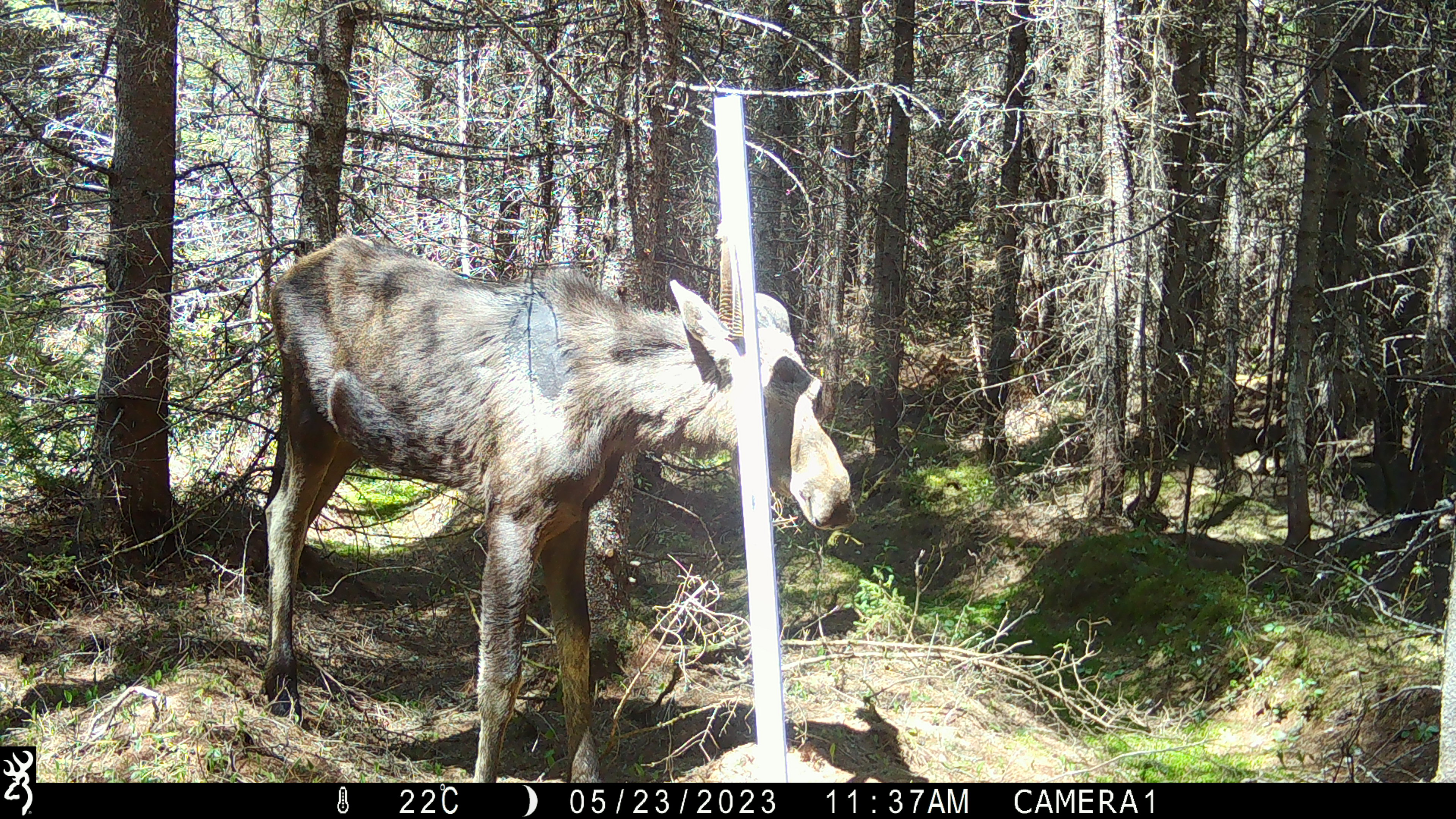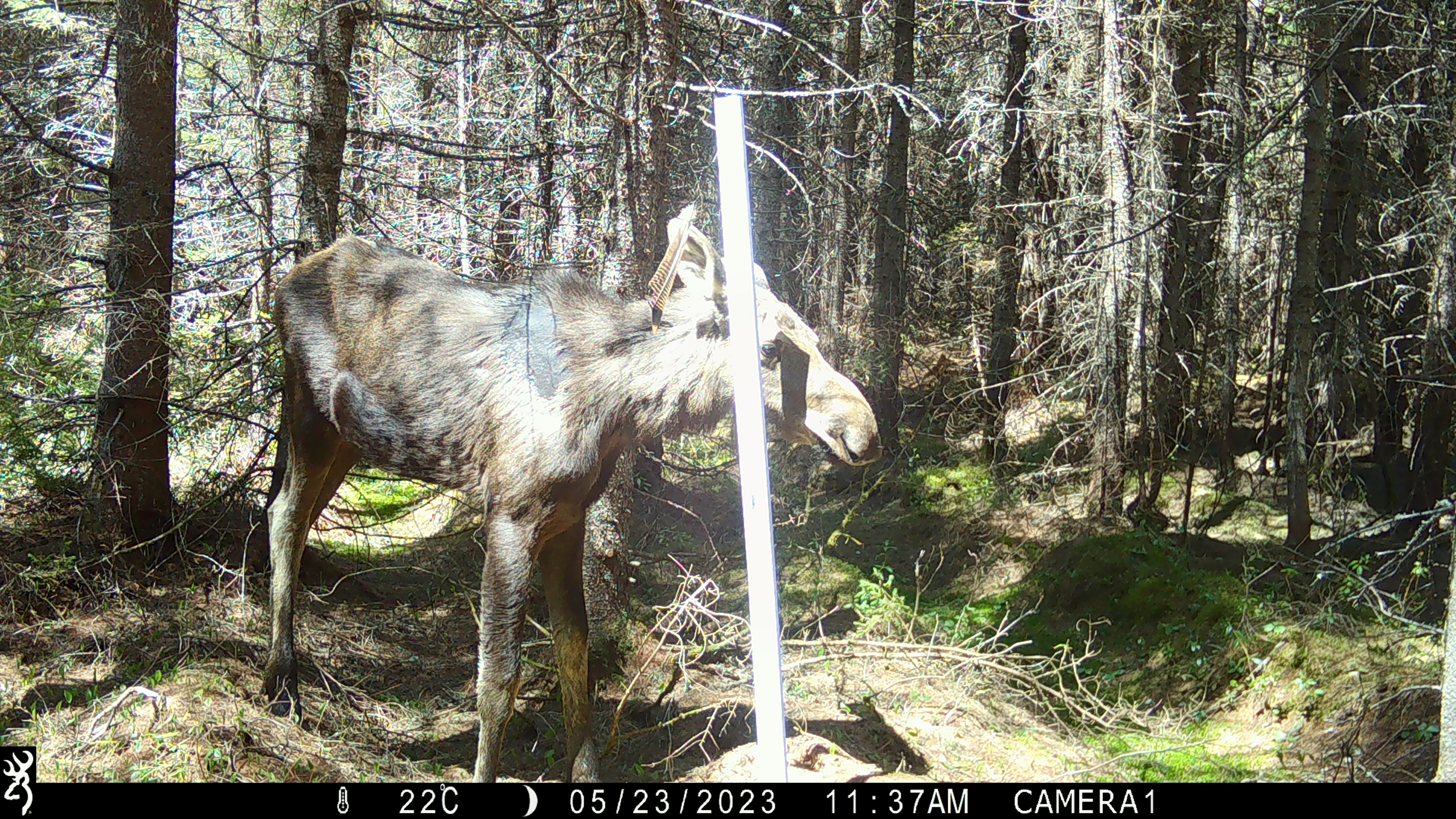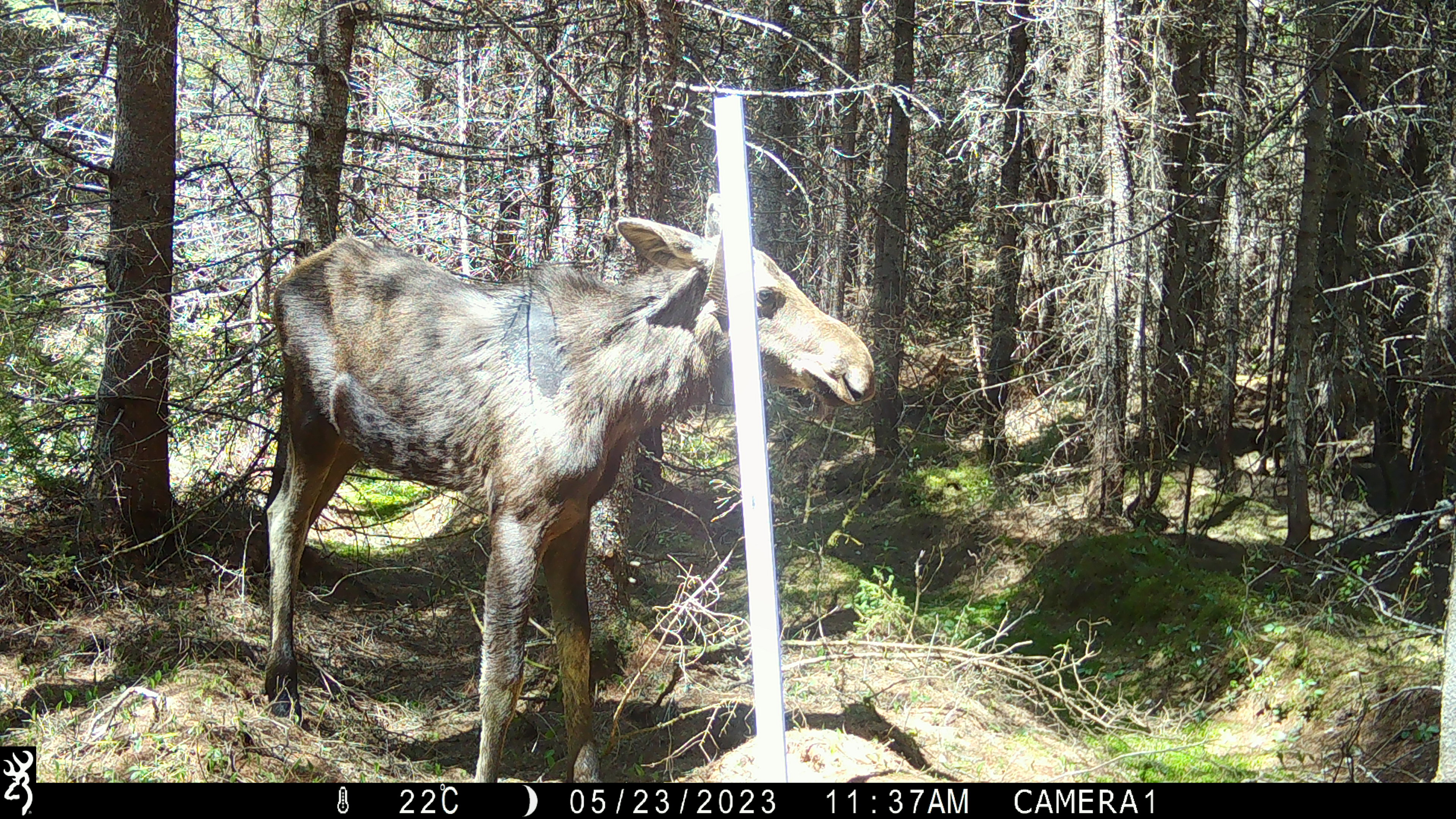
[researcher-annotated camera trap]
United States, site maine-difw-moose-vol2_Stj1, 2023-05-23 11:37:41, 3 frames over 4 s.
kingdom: Animalia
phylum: Chordata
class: Mammalia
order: Artiodactyla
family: Cervidae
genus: Alces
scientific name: Alces alces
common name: moose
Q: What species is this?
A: Moose (Alces alces).